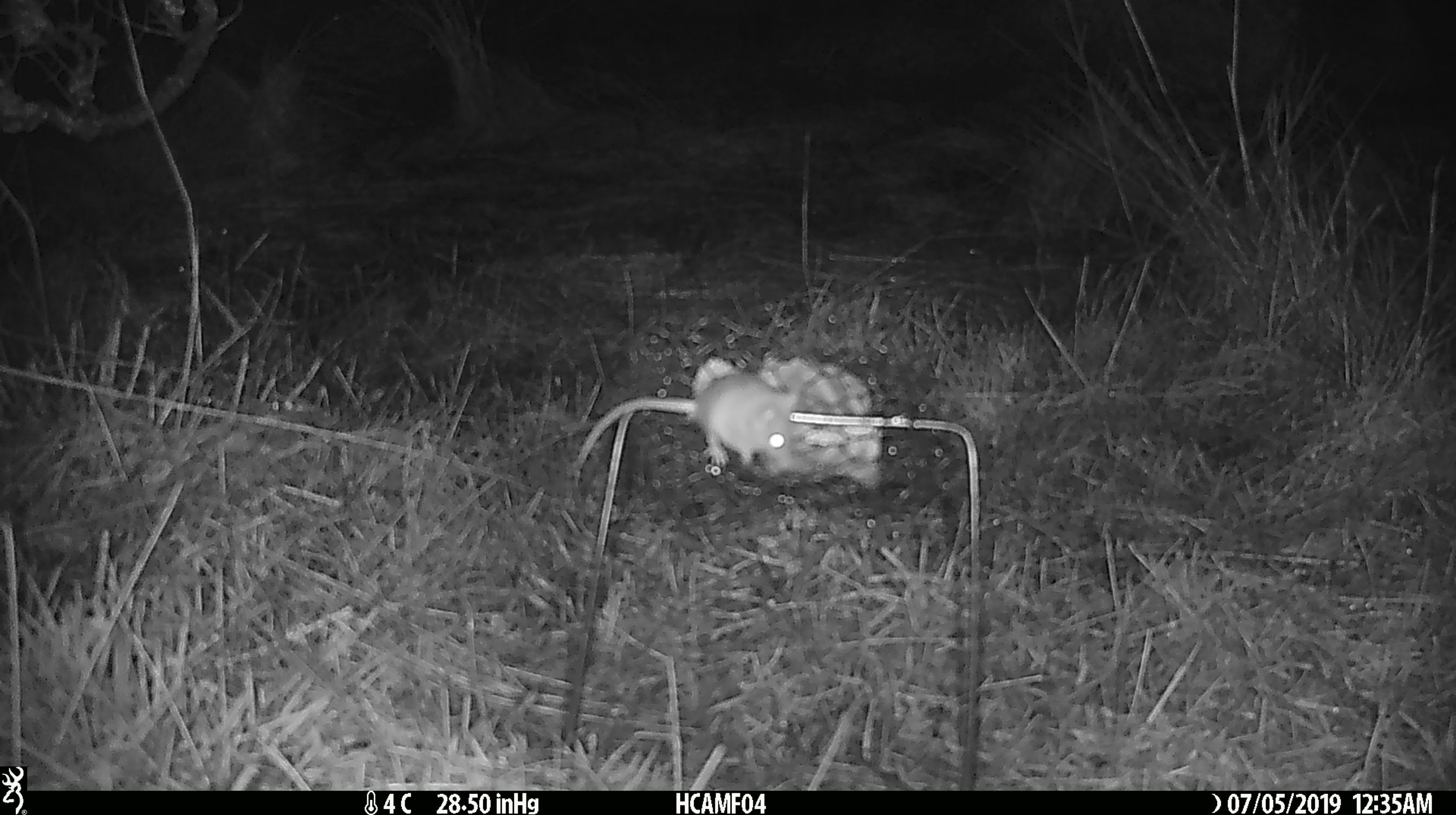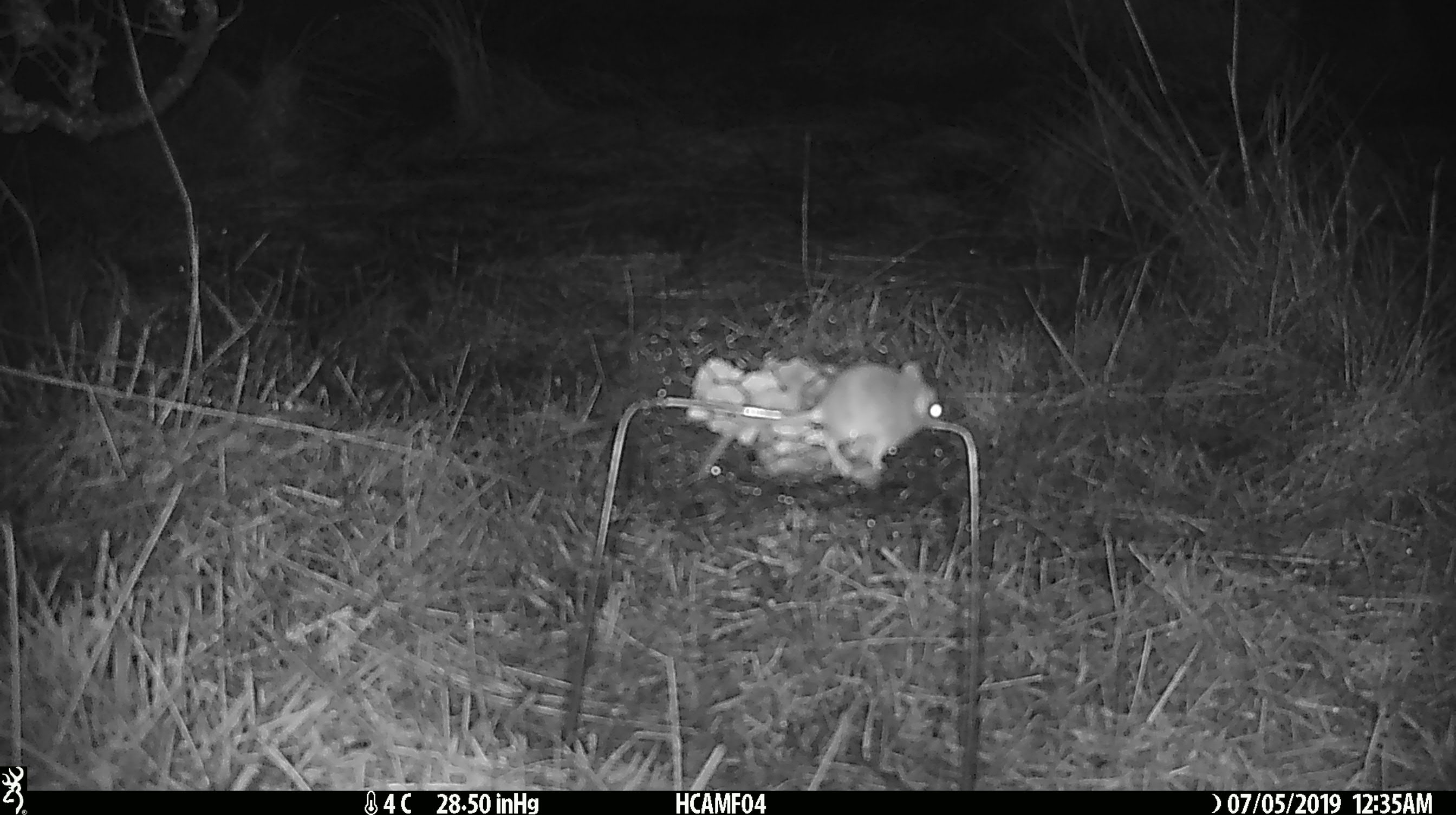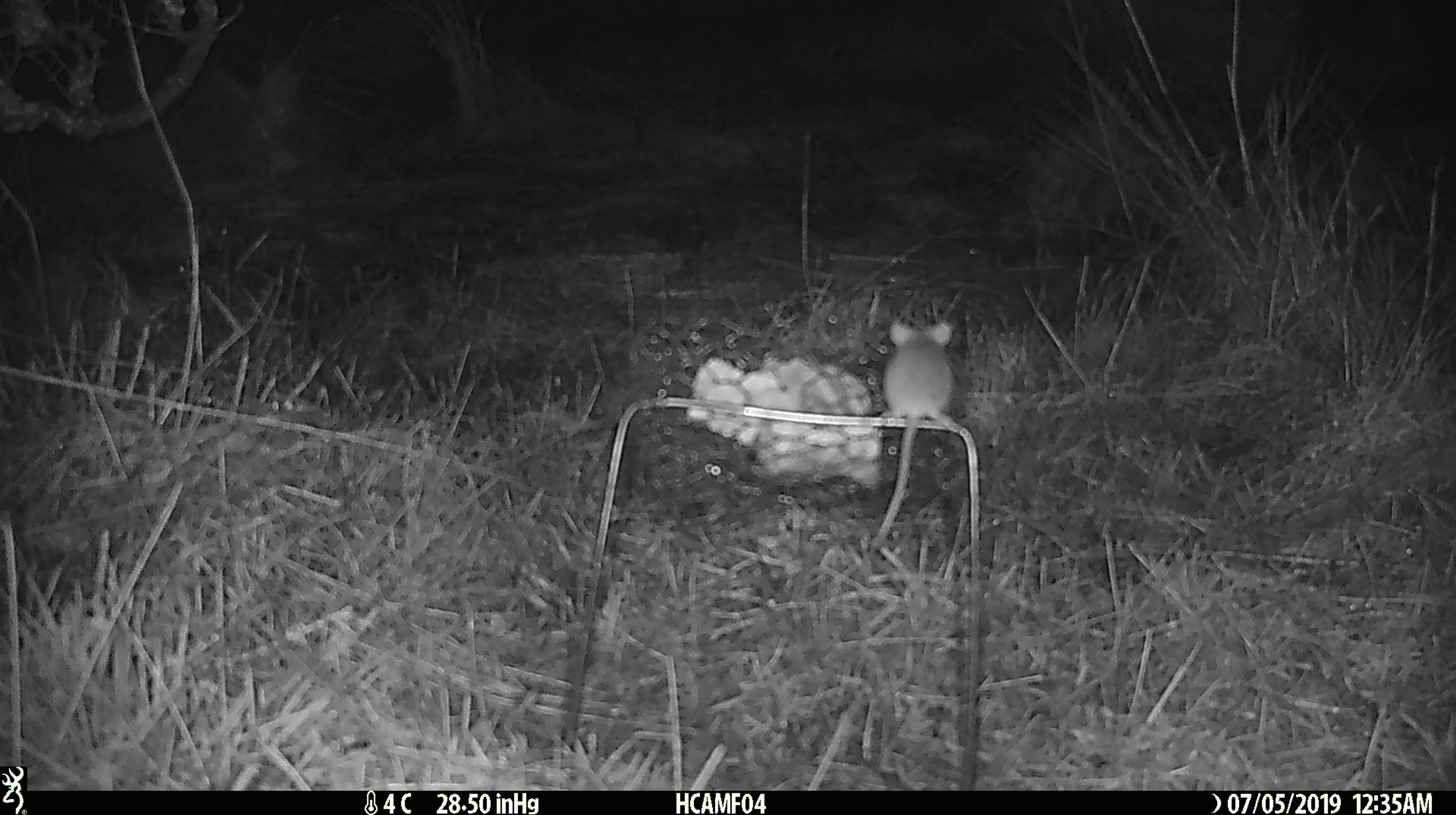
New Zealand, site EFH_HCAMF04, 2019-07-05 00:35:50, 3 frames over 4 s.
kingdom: Animalia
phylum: Chordata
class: Mammalia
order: Rodentia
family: Muridae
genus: Mus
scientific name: Mus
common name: mouse